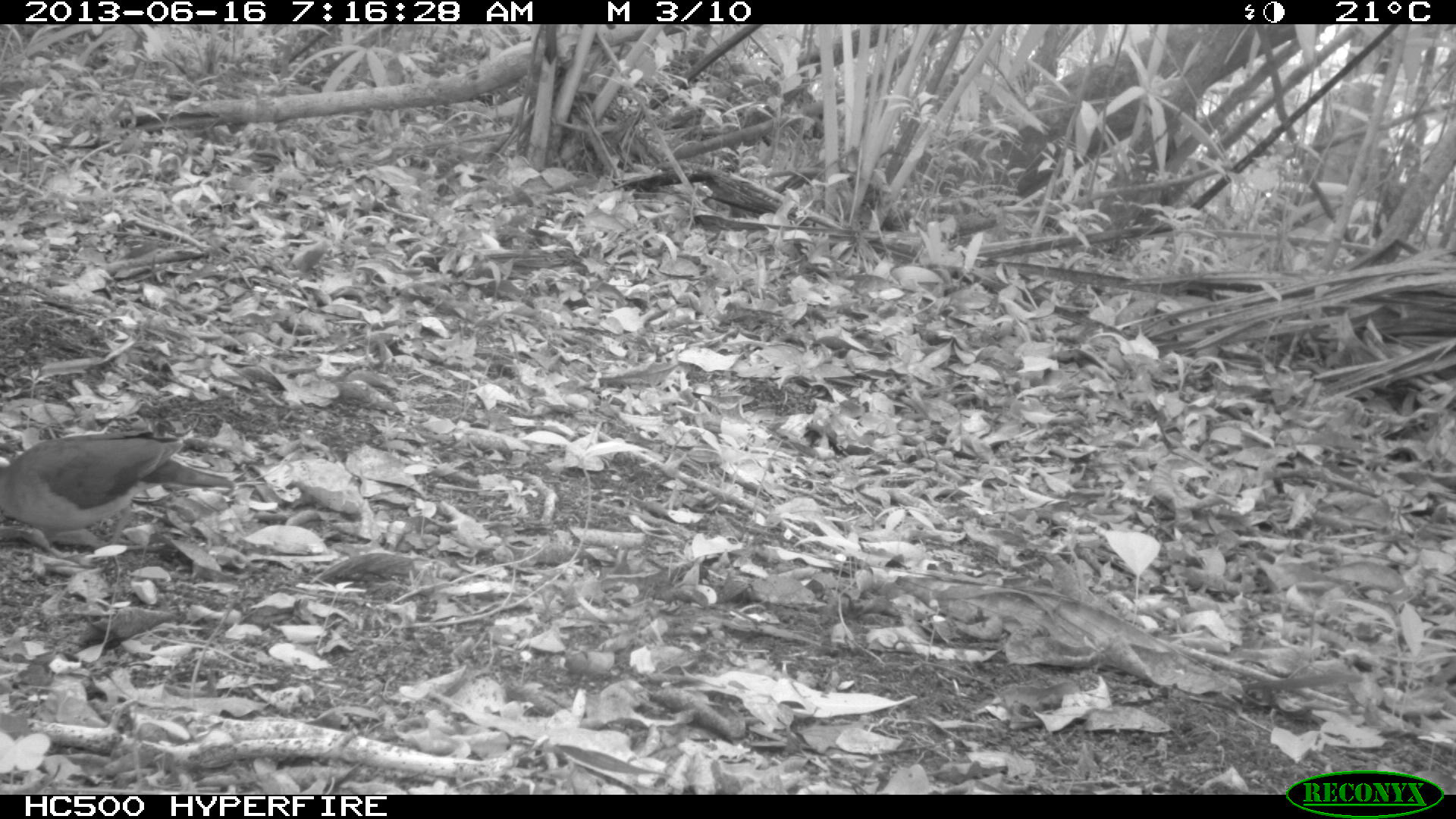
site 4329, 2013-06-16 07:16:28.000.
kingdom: Animalia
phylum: Chordata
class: Aves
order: Columbiformes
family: Columbidae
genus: Leptotila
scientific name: Leptotila plumbeiceps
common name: gray-headed dove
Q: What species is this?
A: Leptotila plumbeiceps (gray-headed dove).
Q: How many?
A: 1.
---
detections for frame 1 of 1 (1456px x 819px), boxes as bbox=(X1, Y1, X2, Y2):
leptotila plumbeiceps: bbox=(0, 432, 234, 551)